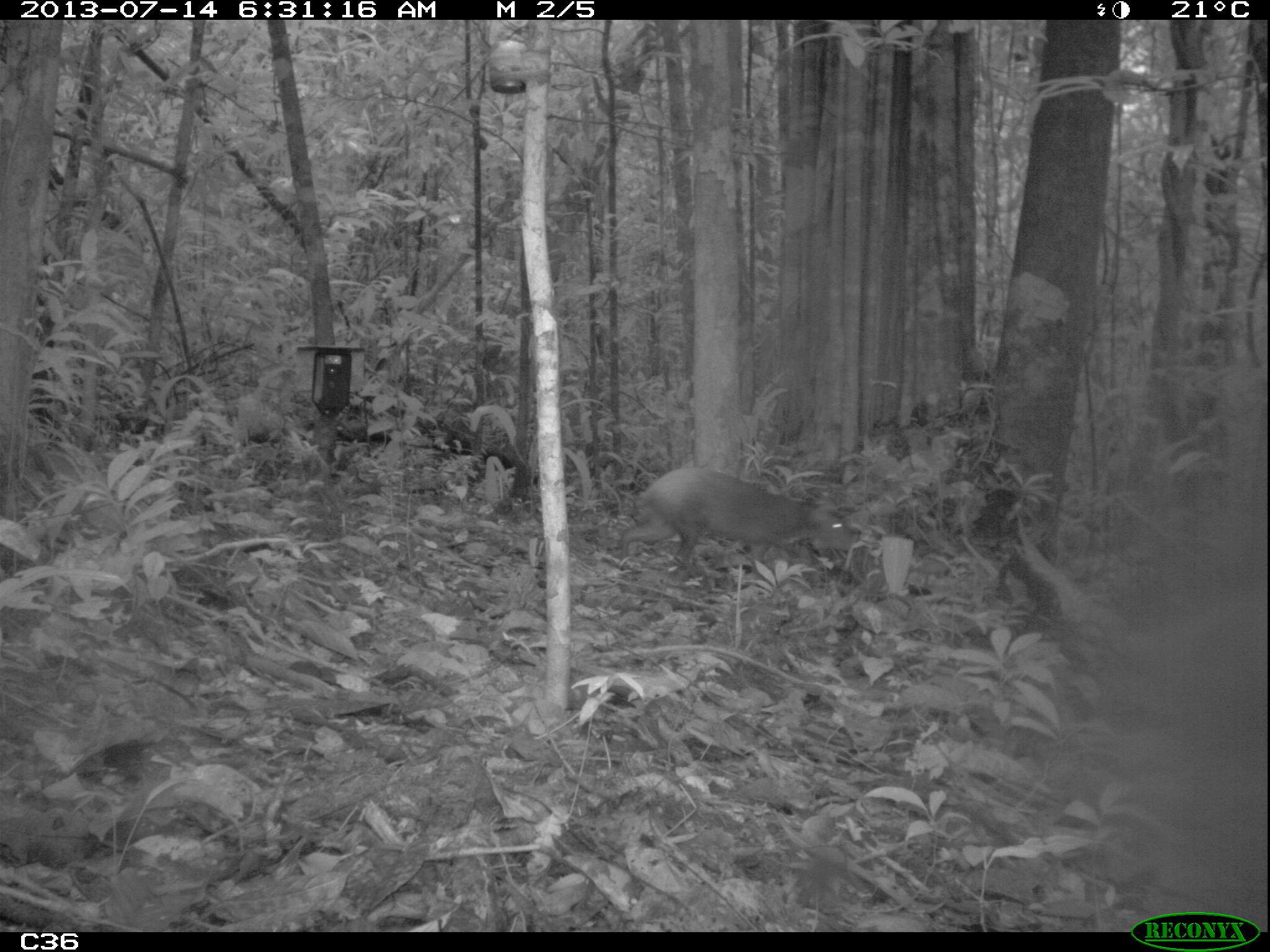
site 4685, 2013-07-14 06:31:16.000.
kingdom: Animalia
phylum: Chordata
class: Mammalia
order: Rodentia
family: Dasyproctidae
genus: Dasyprocta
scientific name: Dasyprocta leporina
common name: red-rumped agouti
Dasyprocta leporina (red-rumped agouti), count 1, age adult.